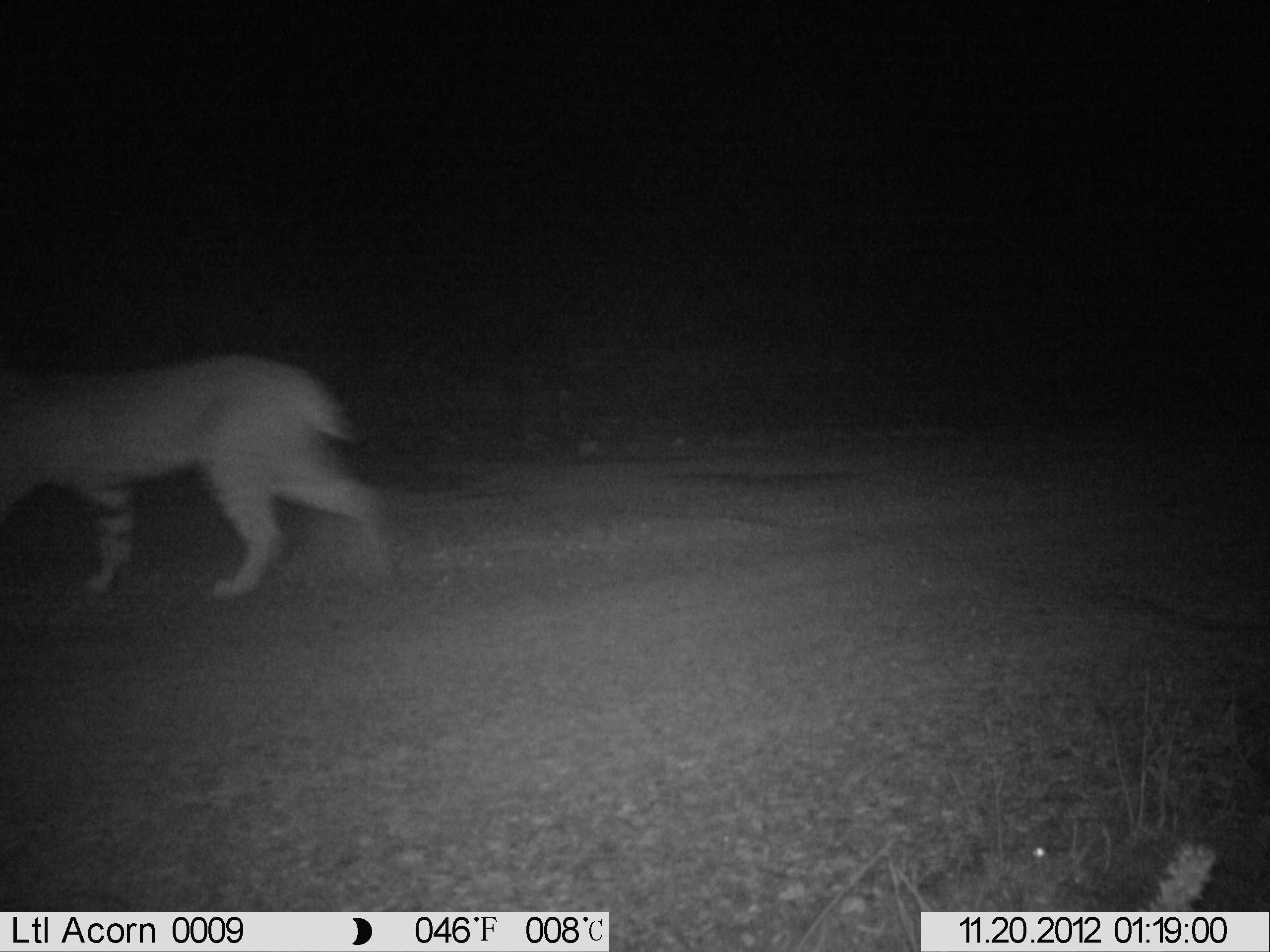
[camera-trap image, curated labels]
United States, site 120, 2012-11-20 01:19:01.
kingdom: Animalia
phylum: Chordata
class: Mammalia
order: Carnivora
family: Felidae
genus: Lynx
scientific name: Lynx rufus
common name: bobcat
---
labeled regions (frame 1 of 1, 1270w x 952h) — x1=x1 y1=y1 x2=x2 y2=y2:
bobcat: x1=10 y1=346 x2=410 y2=611